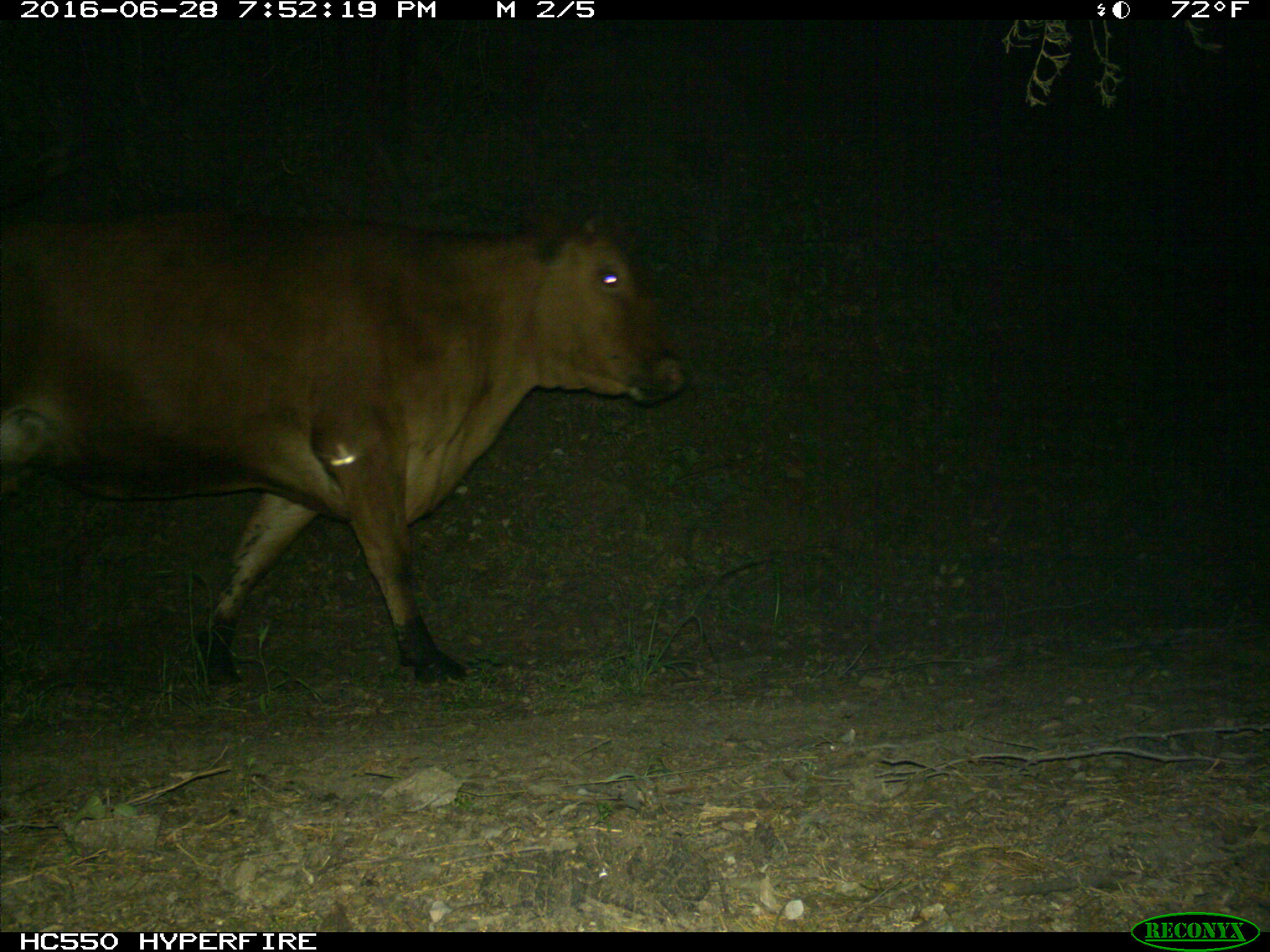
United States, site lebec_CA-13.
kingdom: Animalia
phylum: Chordata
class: Mammalia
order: Artiodactyla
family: Bovidae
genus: Bos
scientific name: Bos taurus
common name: domestic cow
Bos taurus (domestic cow).